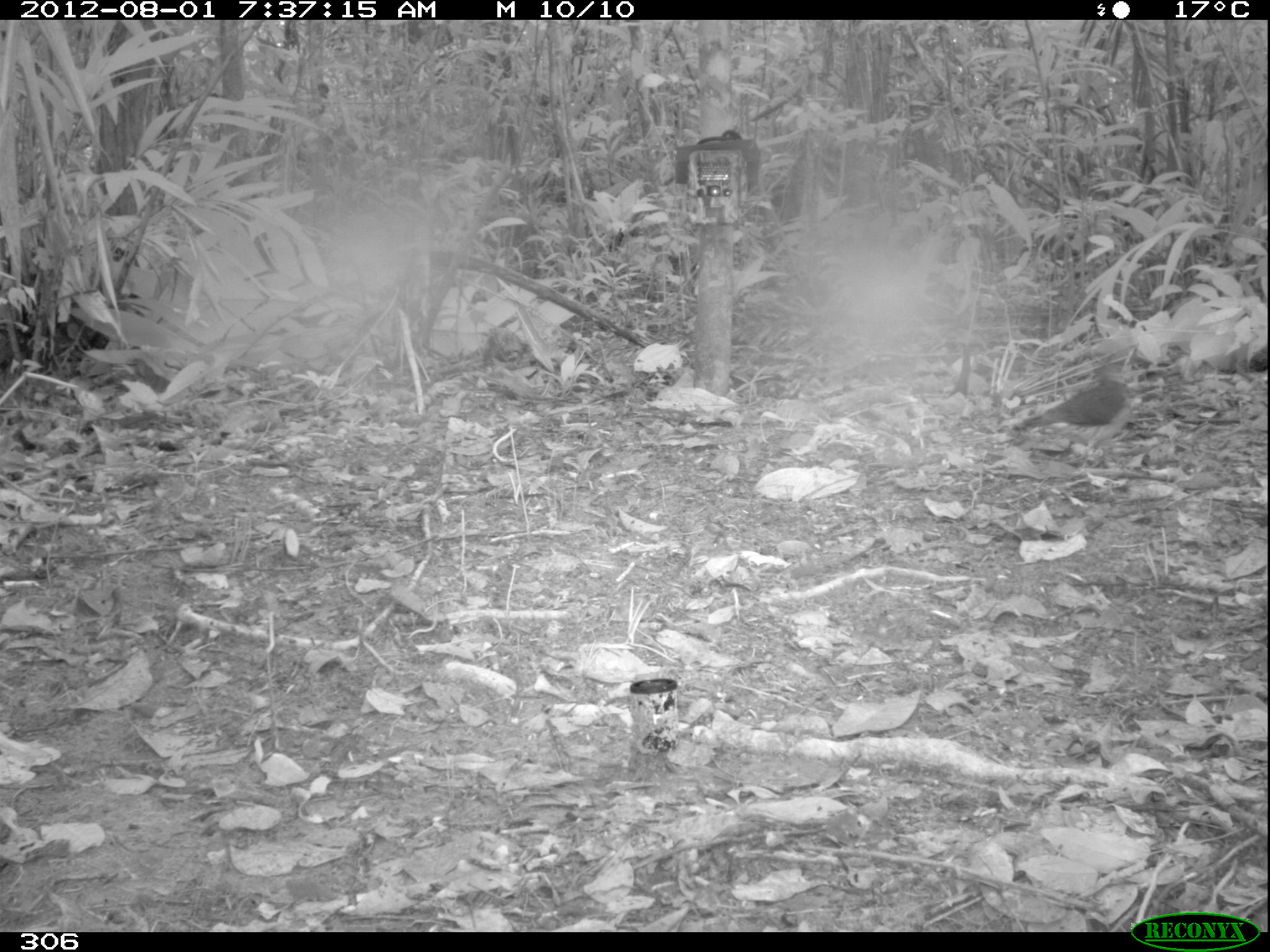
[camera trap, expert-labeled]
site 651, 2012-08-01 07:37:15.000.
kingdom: Animalia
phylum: Chordata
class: Aves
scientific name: Aves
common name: bird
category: unknown bird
Unknown bird (bird) (Aves).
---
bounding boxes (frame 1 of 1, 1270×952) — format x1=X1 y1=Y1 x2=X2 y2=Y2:
unknown bird: x1=1010 y1=365 x2=1134 y2=466